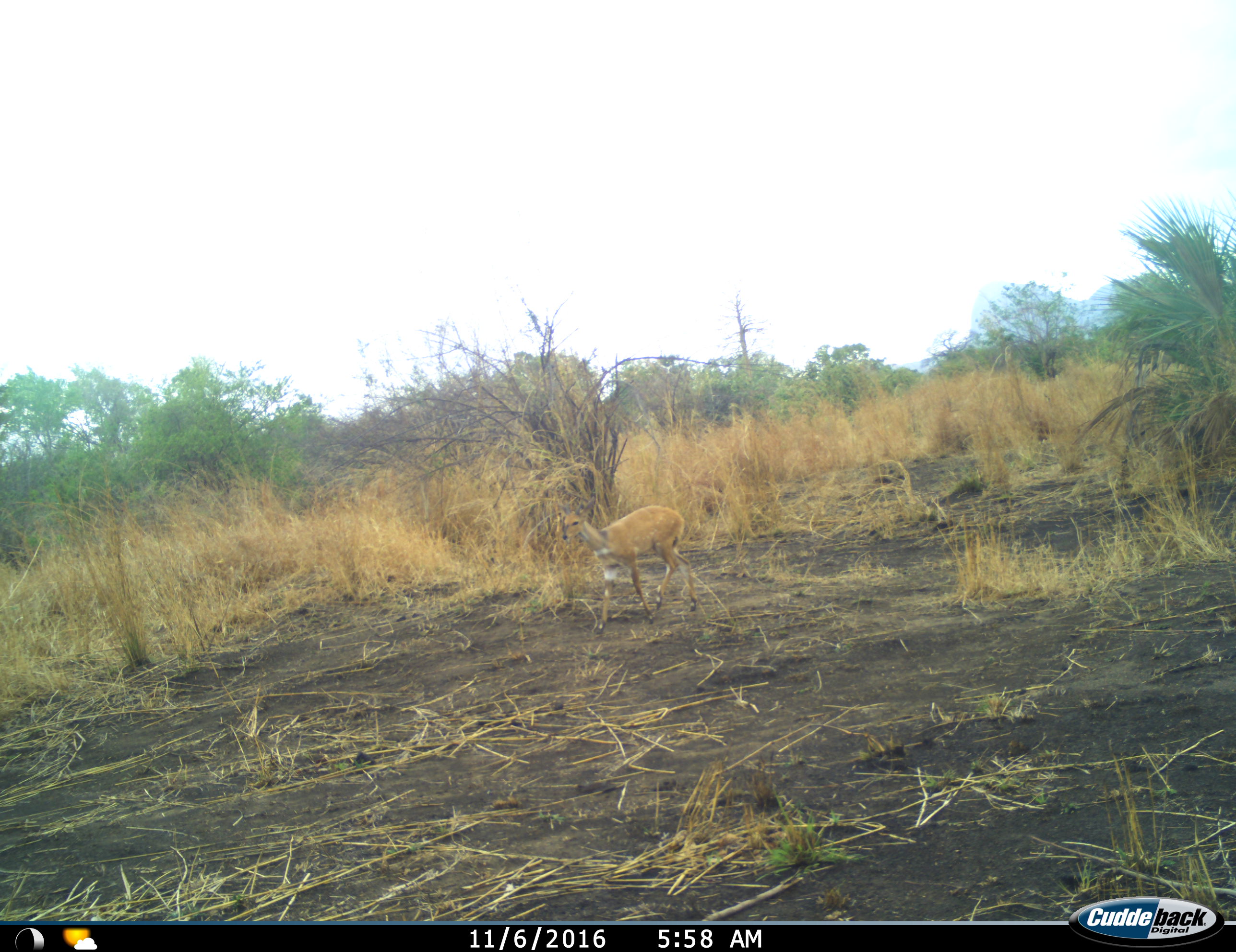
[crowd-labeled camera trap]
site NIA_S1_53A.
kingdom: Animalia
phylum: Chordata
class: Mammalia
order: Artiodactyla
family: Bovidae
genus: Tragelaphus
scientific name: Tragelaphus scriptus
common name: bushbuck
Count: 1.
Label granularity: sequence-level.